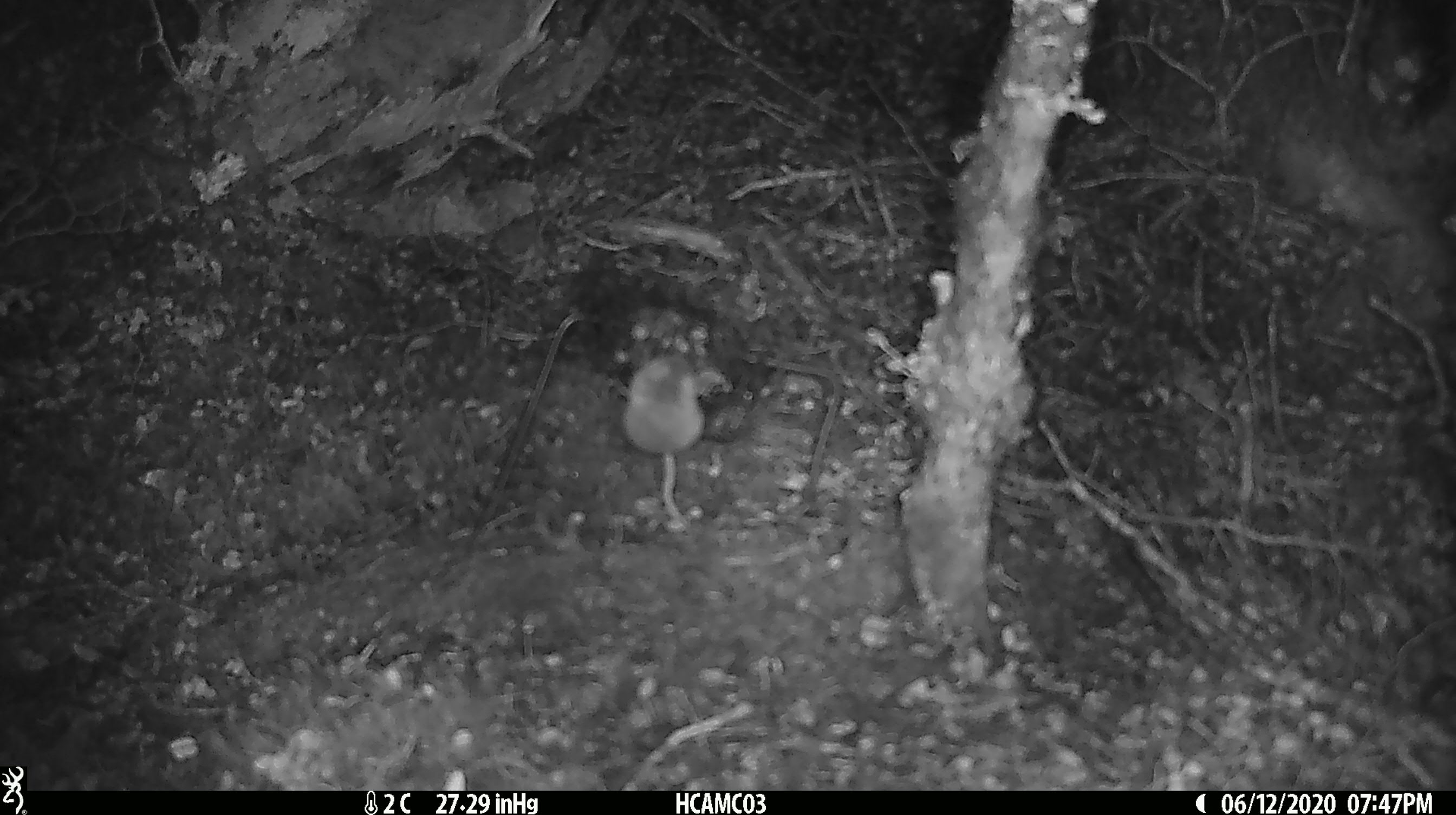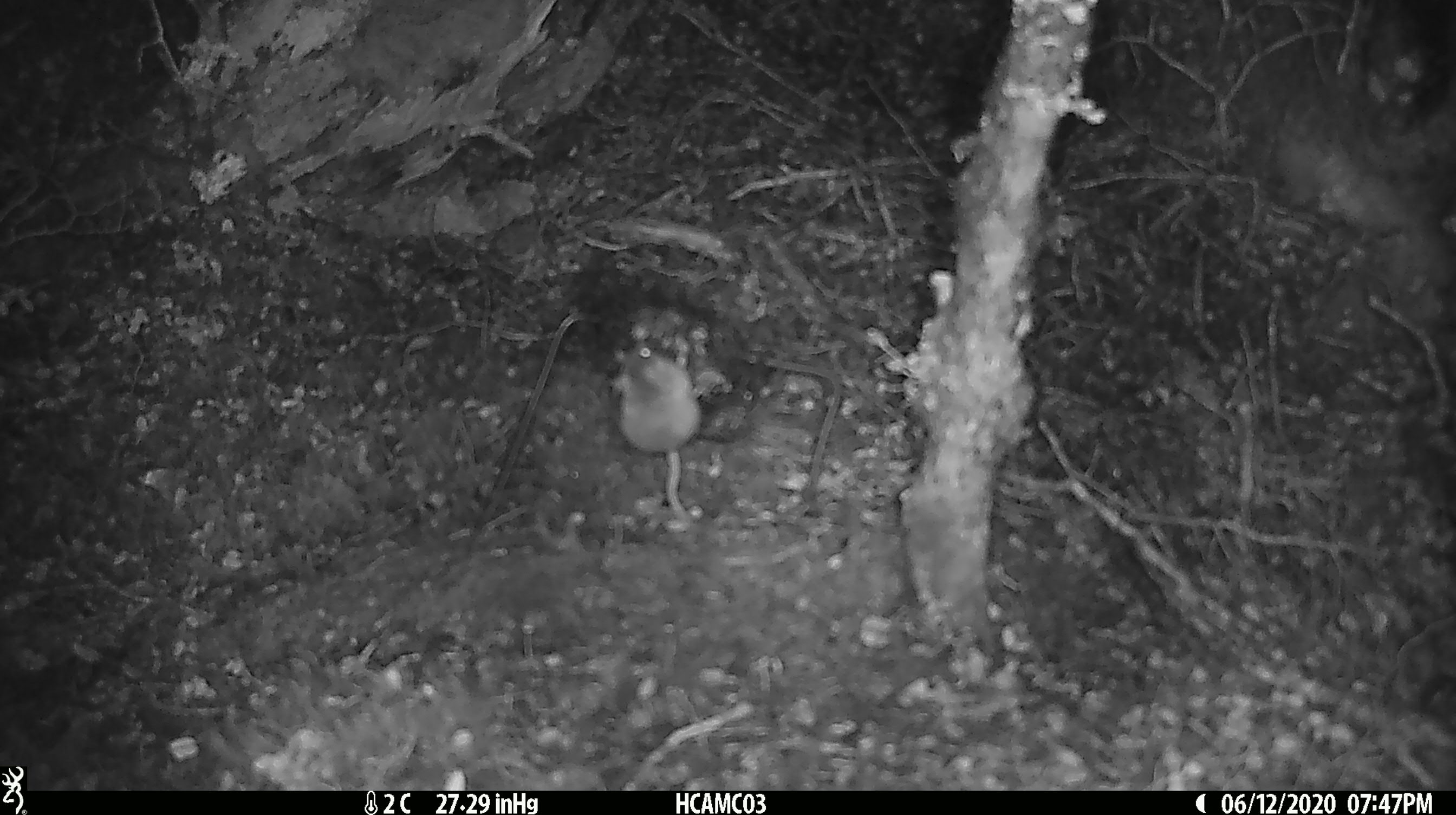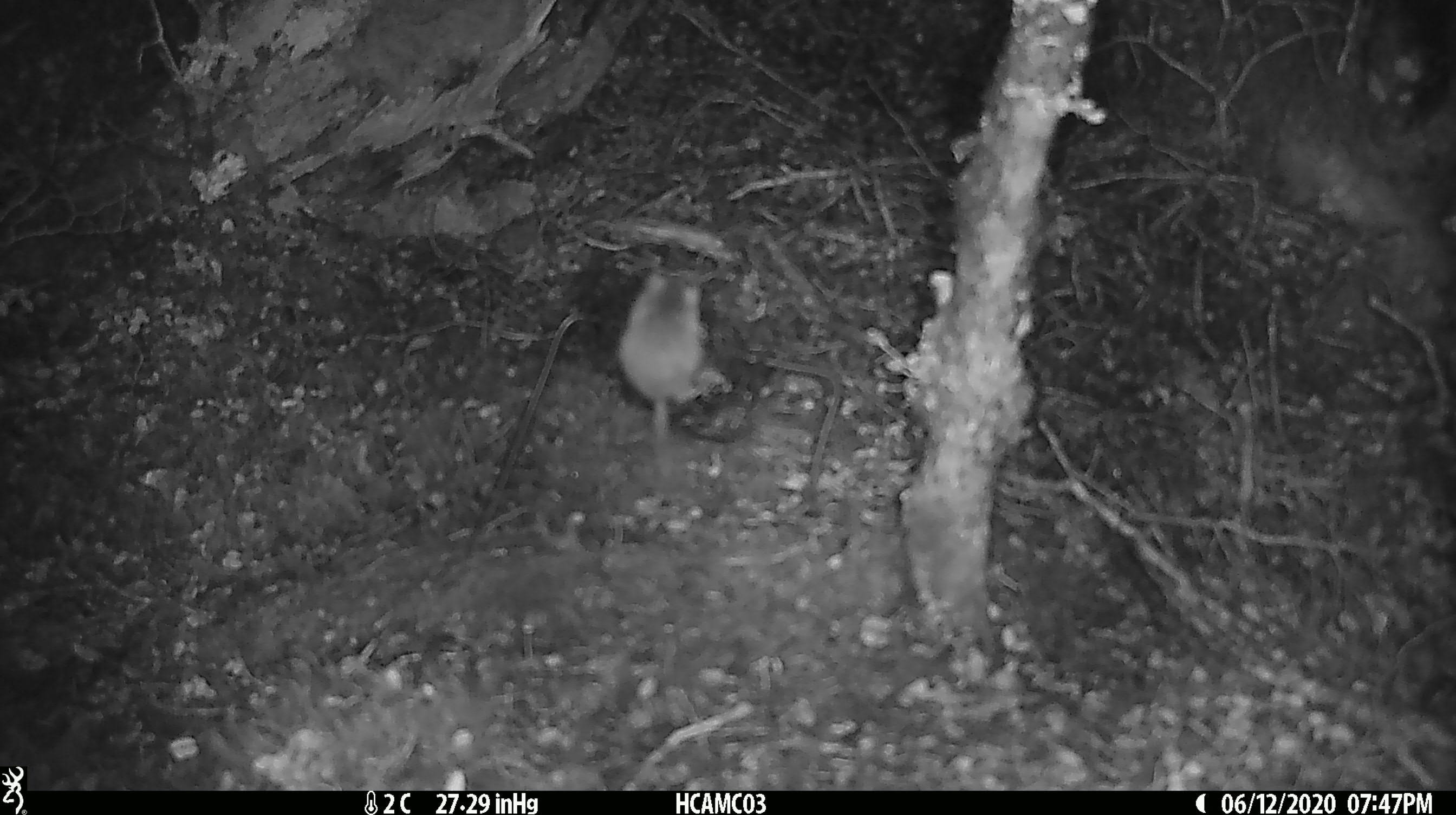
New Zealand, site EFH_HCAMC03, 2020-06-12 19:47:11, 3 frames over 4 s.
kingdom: Animalia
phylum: Chordata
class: Mammalia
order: Rodentia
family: Muridae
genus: Mus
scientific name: Mus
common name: mouse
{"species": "mouse (Mus)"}